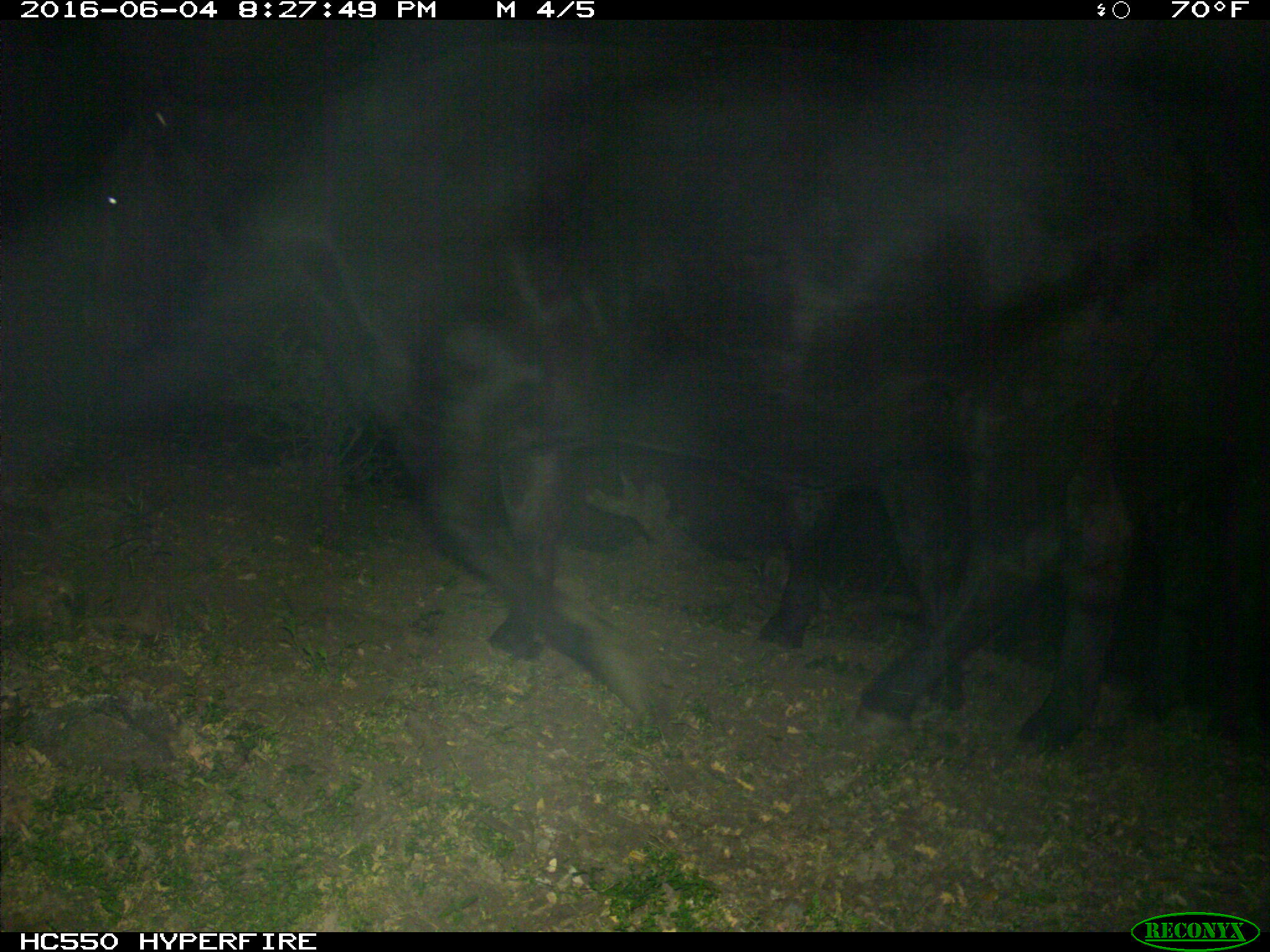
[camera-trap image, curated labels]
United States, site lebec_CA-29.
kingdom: Animalia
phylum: Chordata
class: Mammalia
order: Artiodactyla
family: Bovidae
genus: Bos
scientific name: Bos taurus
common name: domestic cow